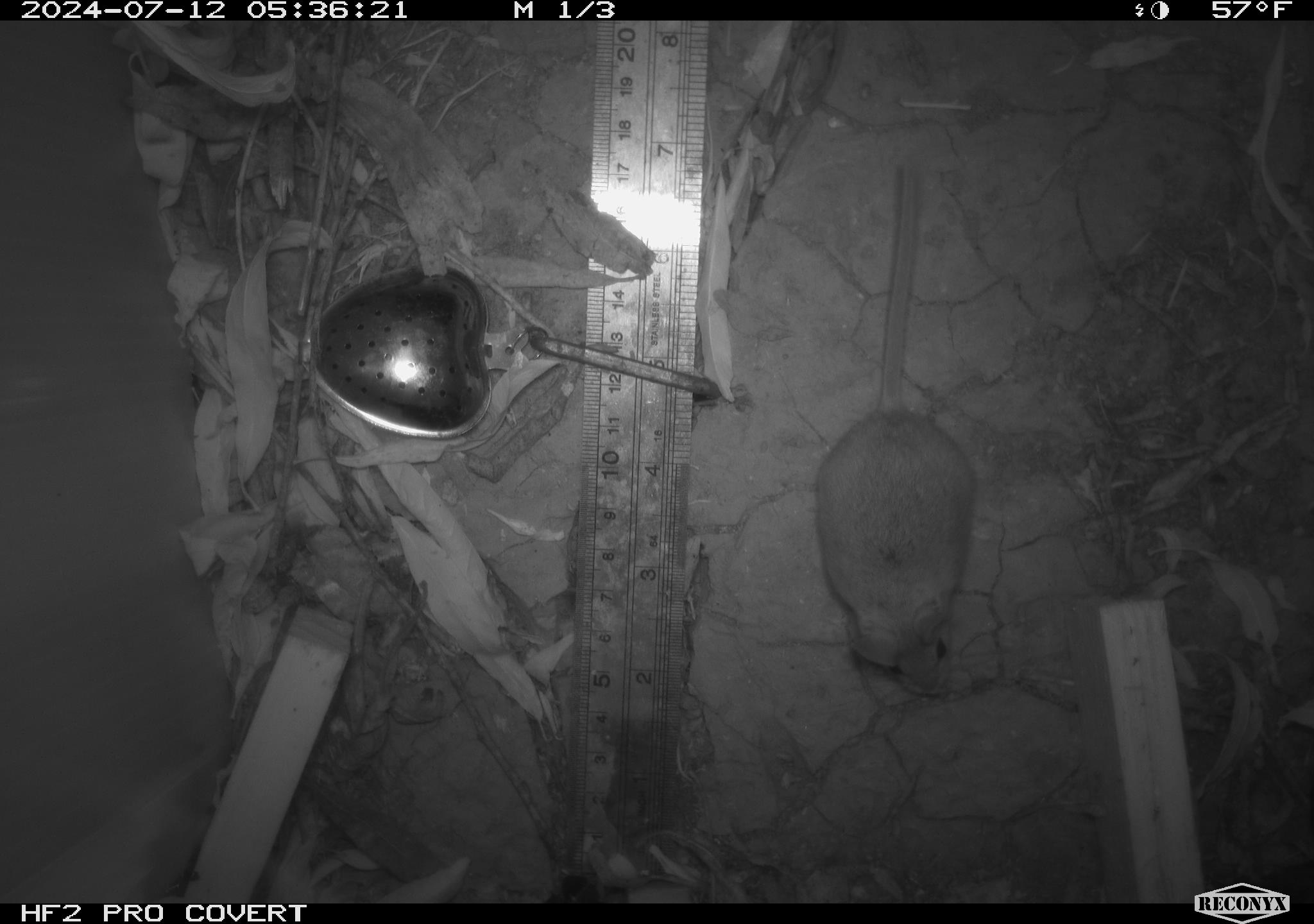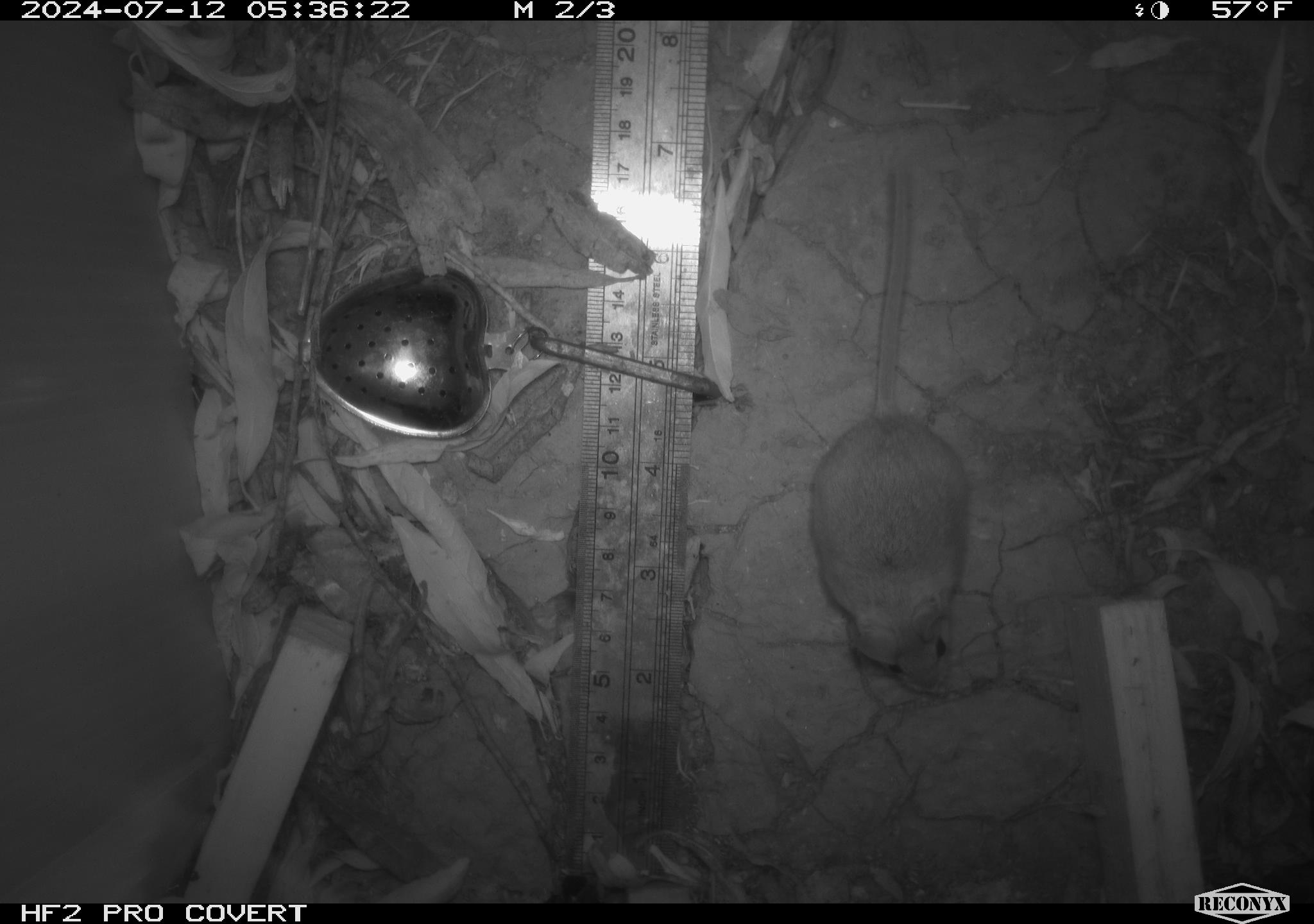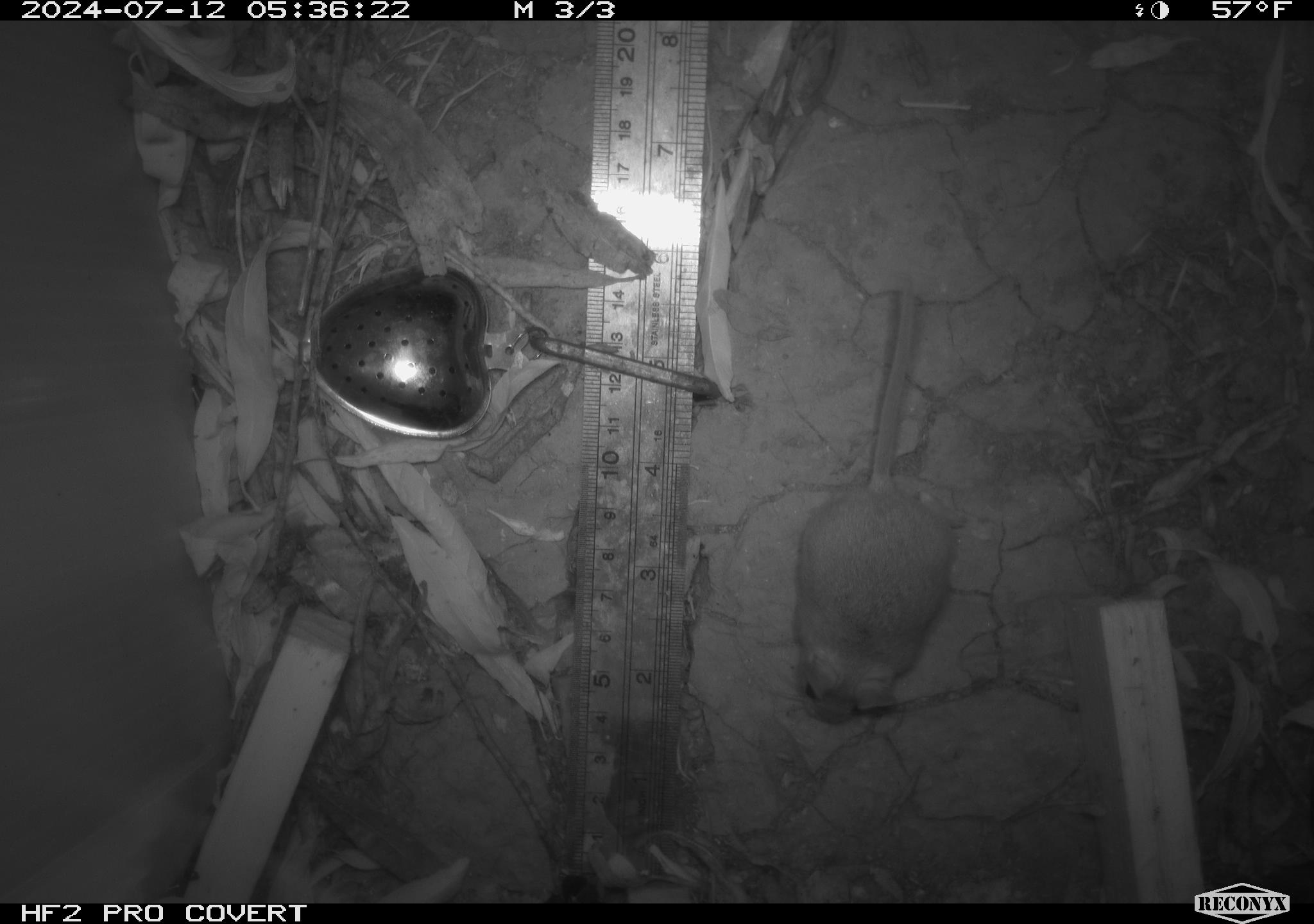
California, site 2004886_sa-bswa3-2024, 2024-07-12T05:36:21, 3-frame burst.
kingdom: Animalia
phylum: Chordata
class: Mammalia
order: Rodentia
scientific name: Rodentia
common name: mouse species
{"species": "mouse species (Rodentia)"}